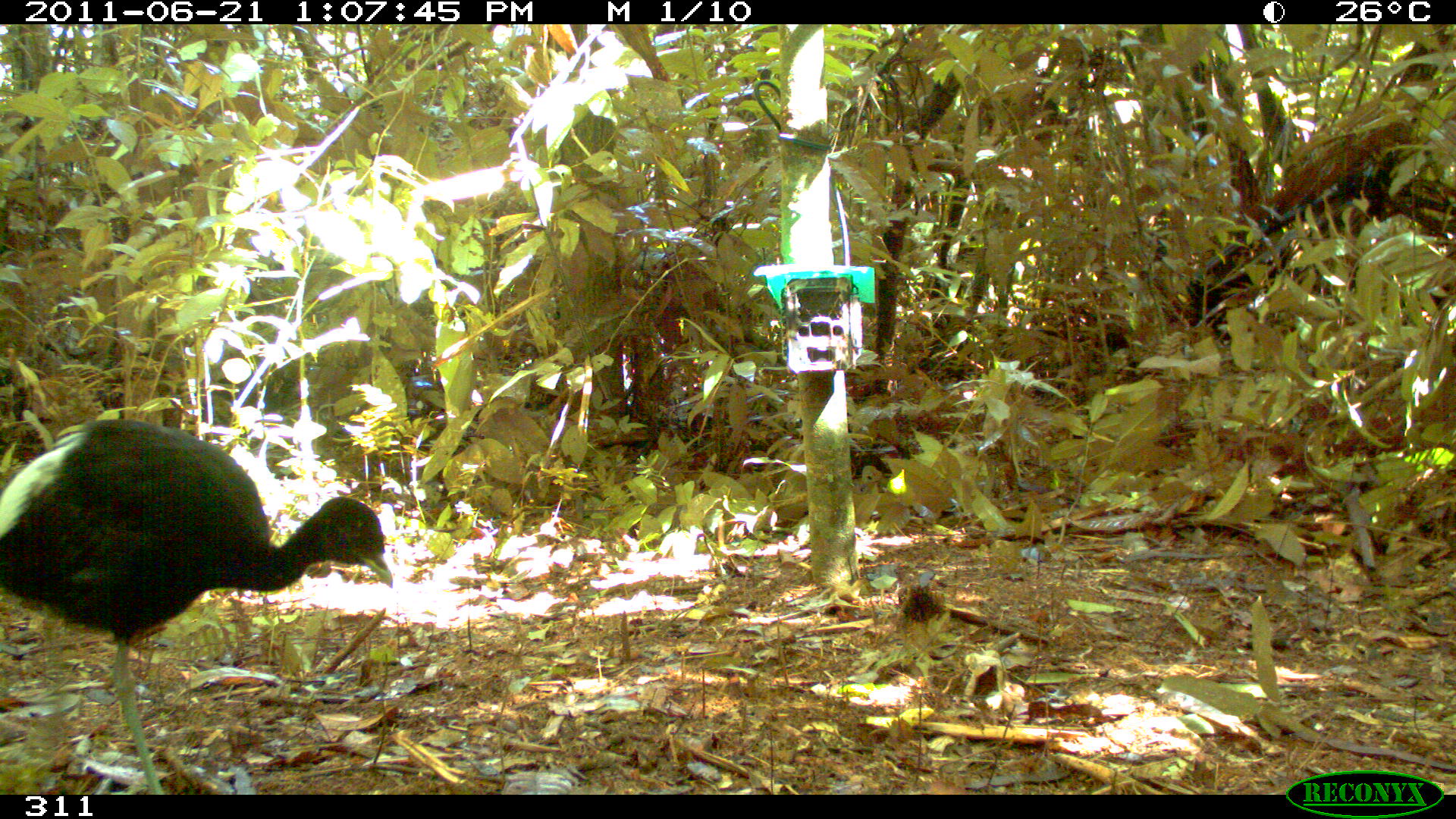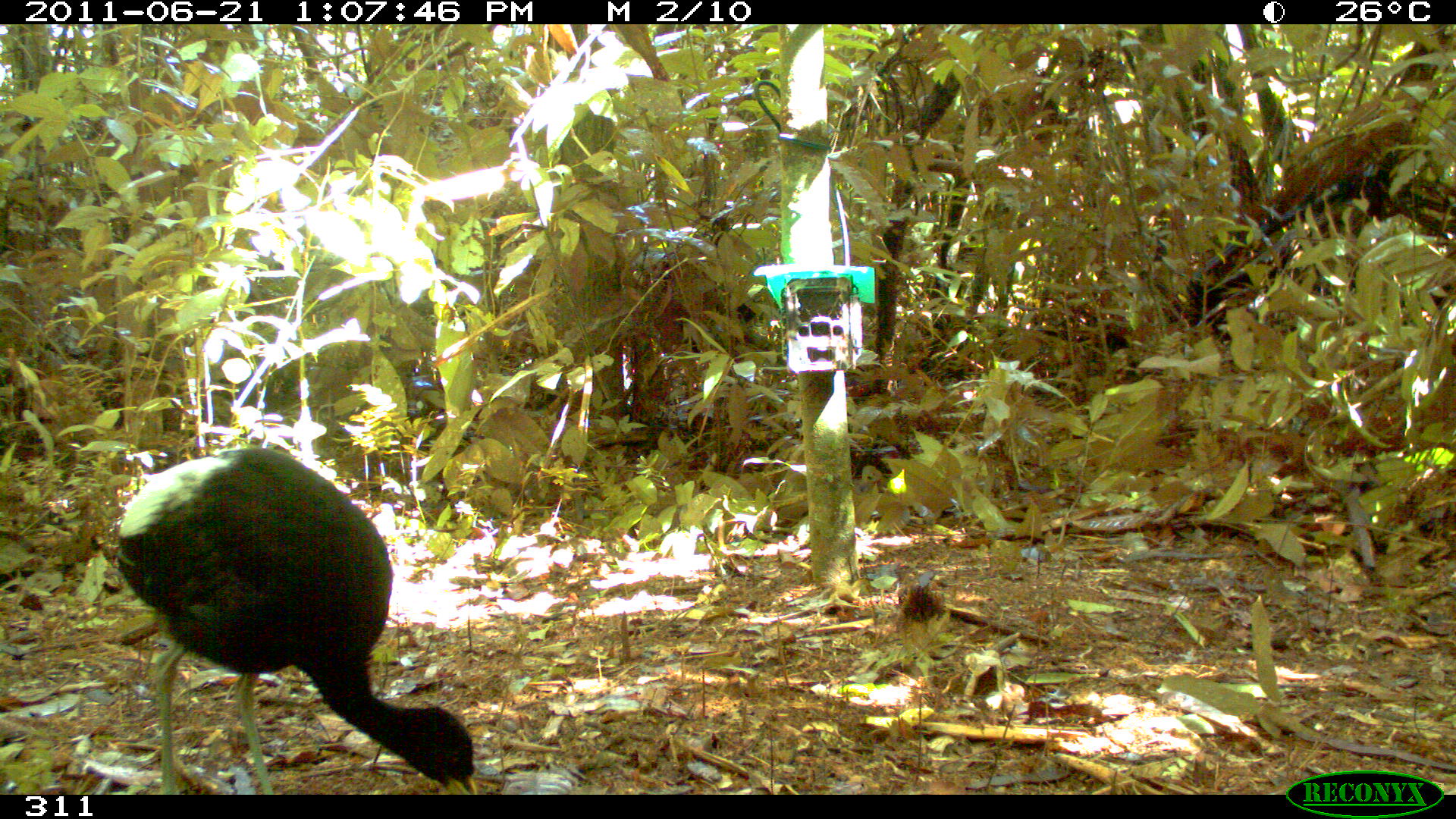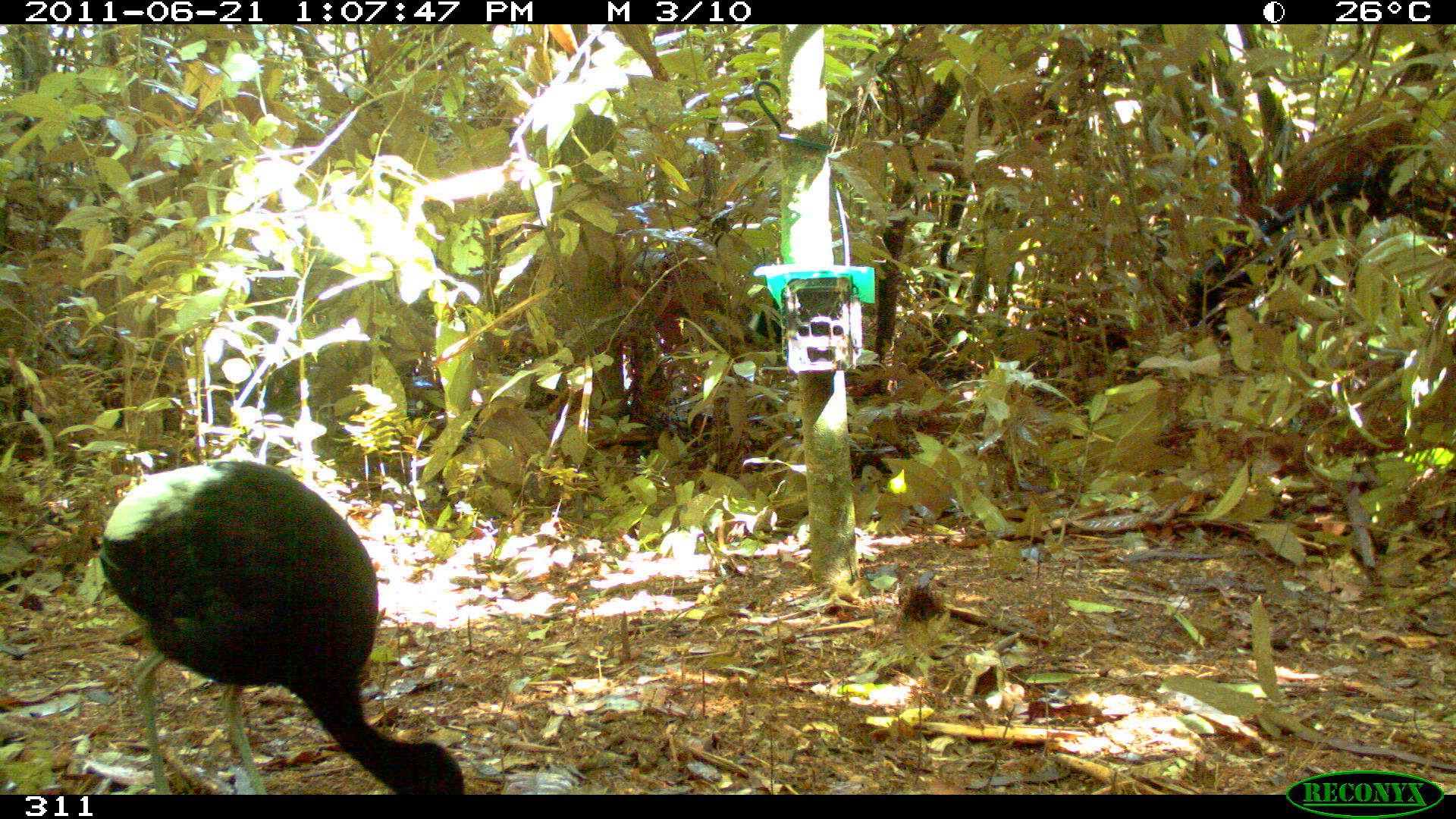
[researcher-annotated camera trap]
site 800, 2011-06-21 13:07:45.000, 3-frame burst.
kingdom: Animalia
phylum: Chordata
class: Aves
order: Gruiformes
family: Psophiidae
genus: Psophia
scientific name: Psophia leucoptera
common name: pale-winged trumpeter